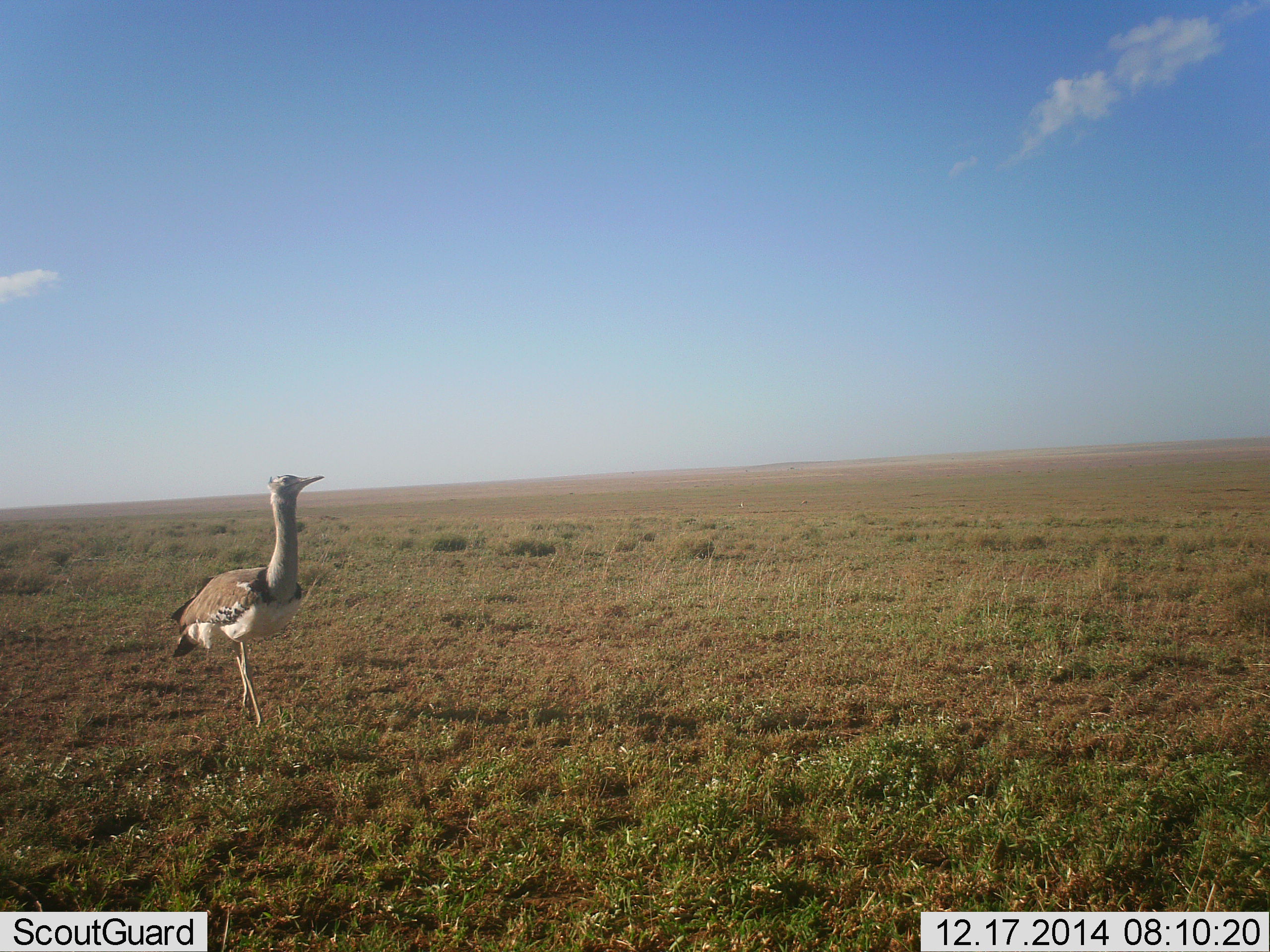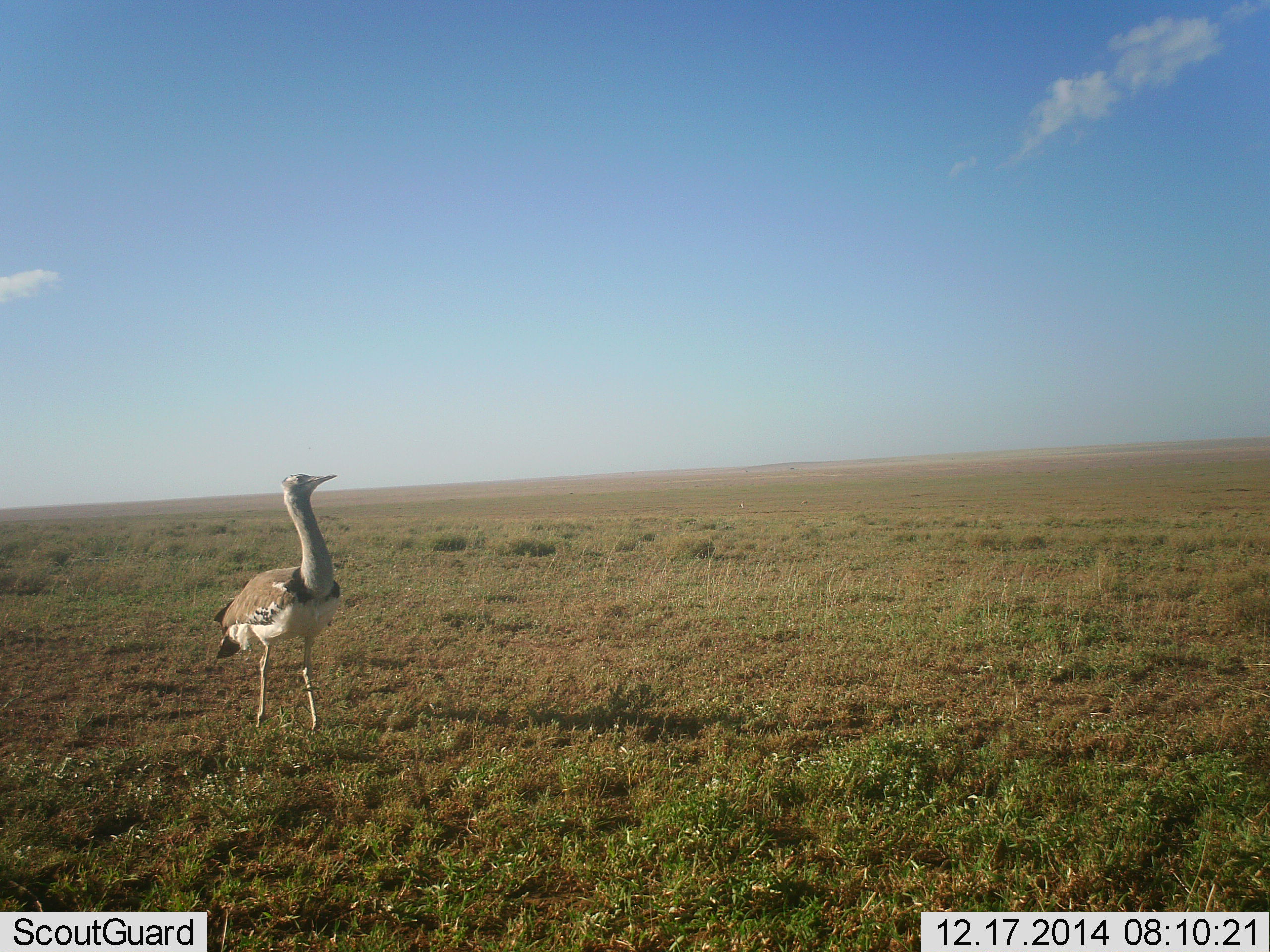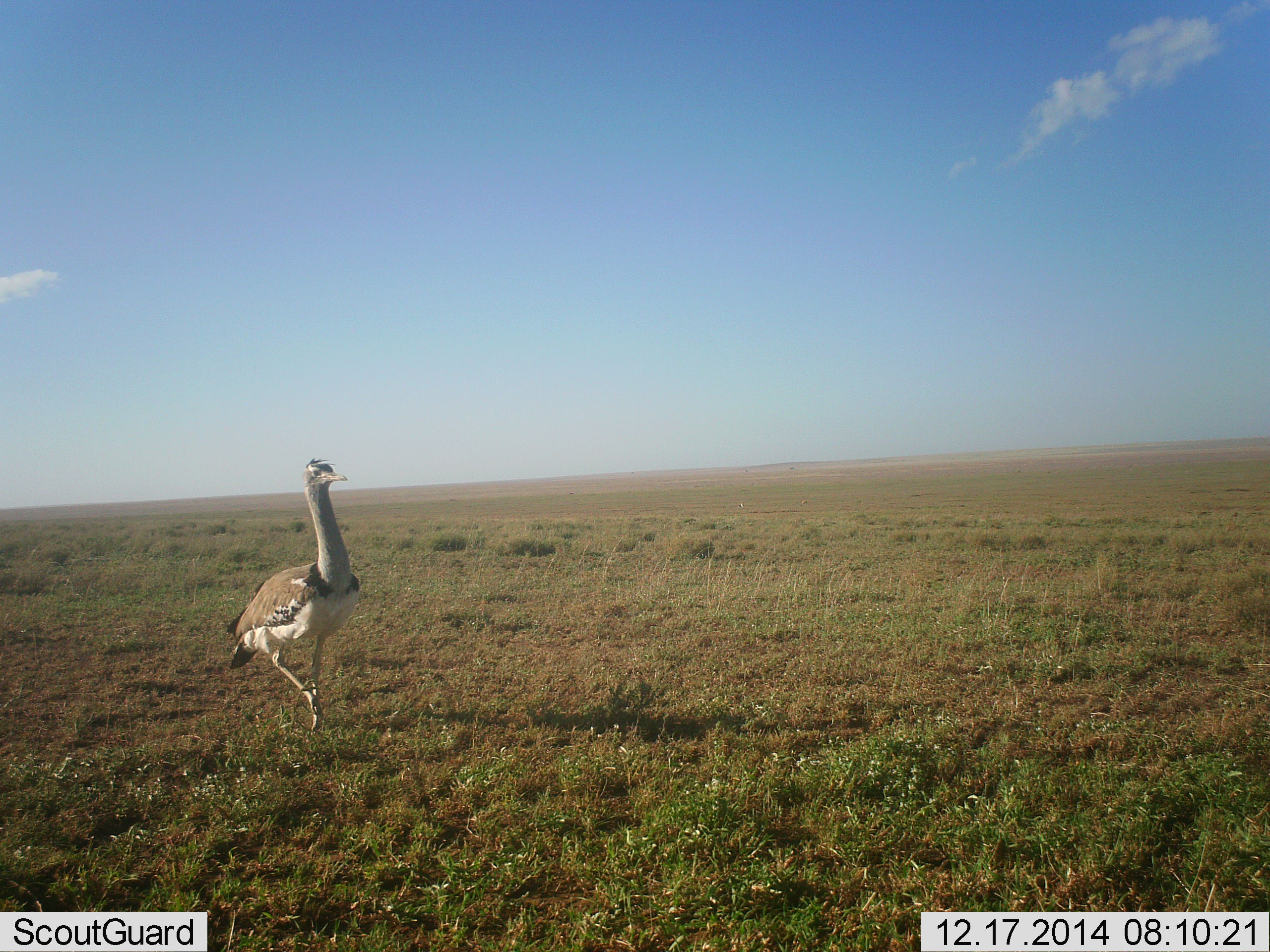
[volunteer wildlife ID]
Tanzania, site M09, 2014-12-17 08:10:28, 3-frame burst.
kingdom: Animalia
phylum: Chordata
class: Aves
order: Otidiformes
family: Otididae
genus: Ardeotis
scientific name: Ardeotis kori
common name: kori bustard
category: koribustard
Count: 1.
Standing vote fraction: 50%.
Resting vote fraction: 0%.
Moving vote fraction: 70%.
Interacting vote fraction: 0%.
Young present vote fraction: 0%.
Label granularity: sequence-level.